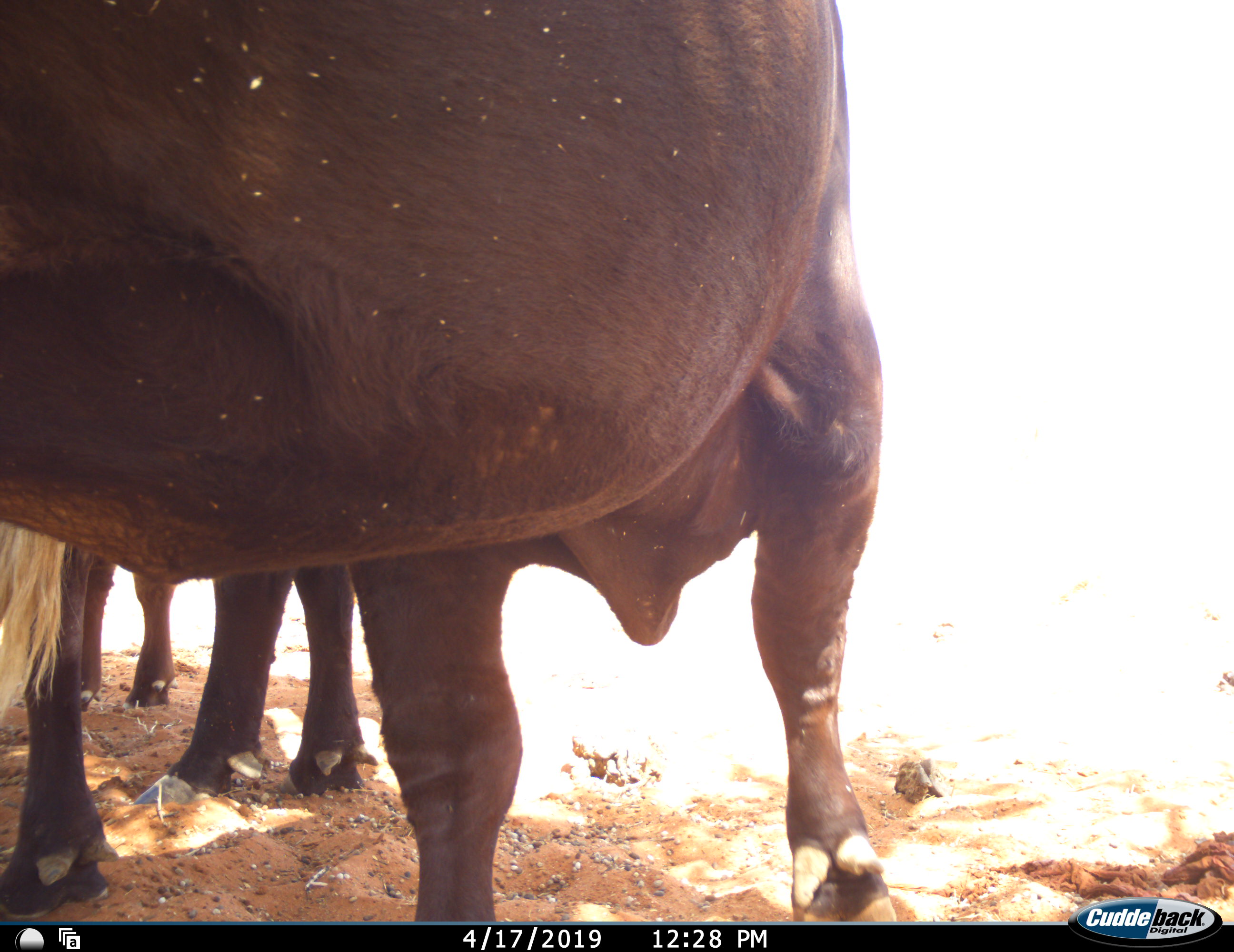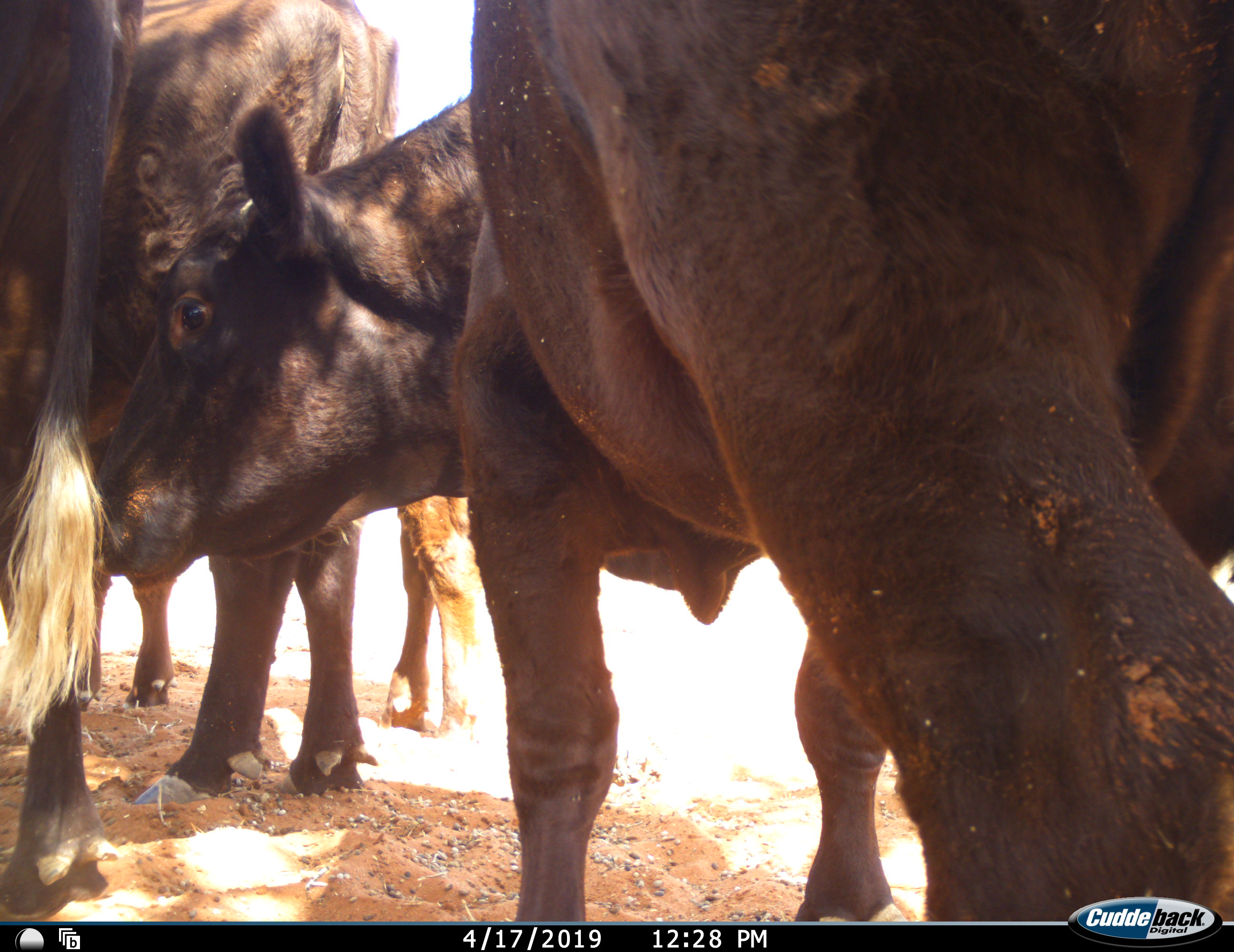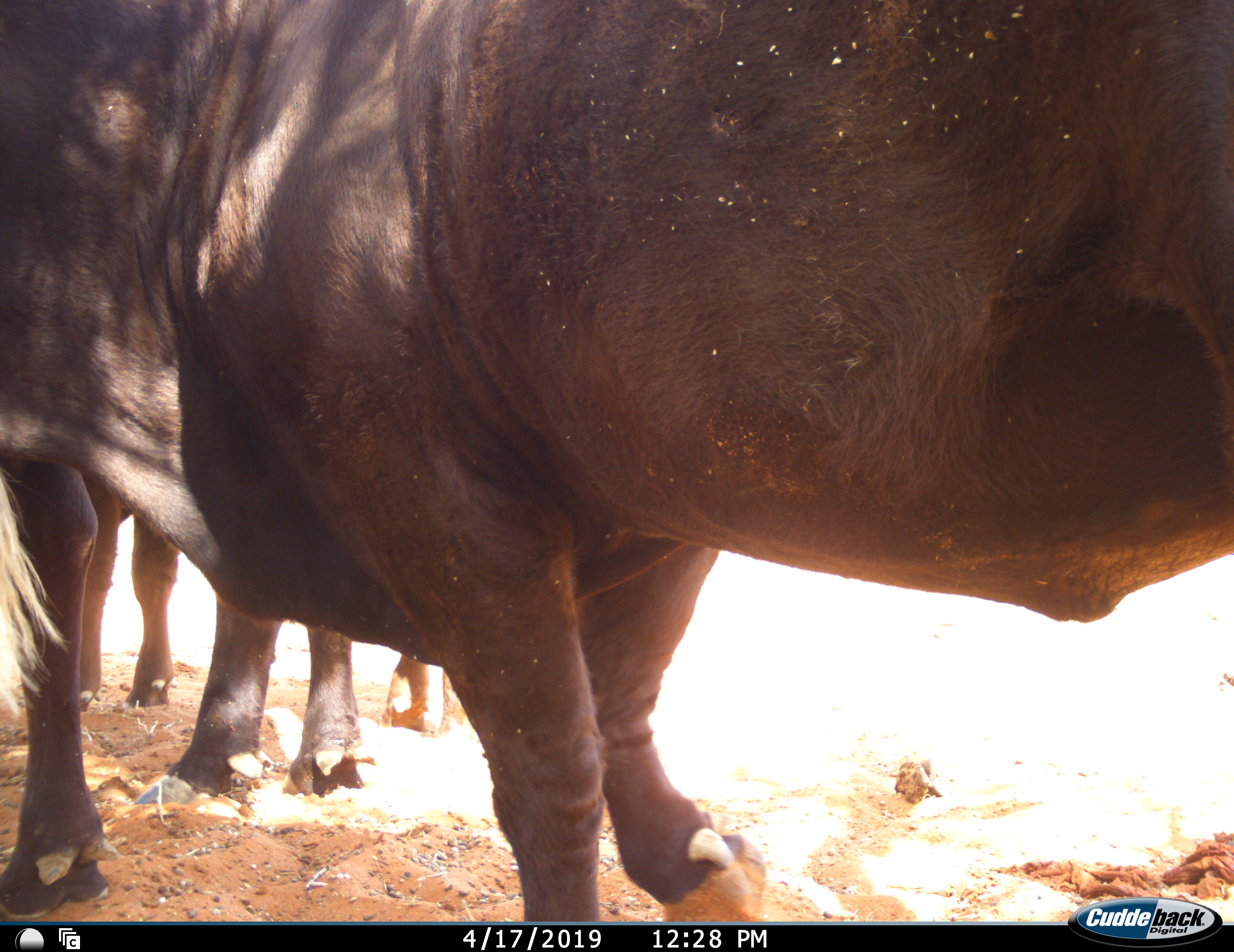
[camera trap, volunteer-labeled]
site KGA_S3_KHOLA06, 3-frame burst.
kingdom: Animalia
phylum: Chordata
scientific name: Vertebrata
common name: domestic animal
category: domesticanimal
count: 4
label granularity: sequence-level